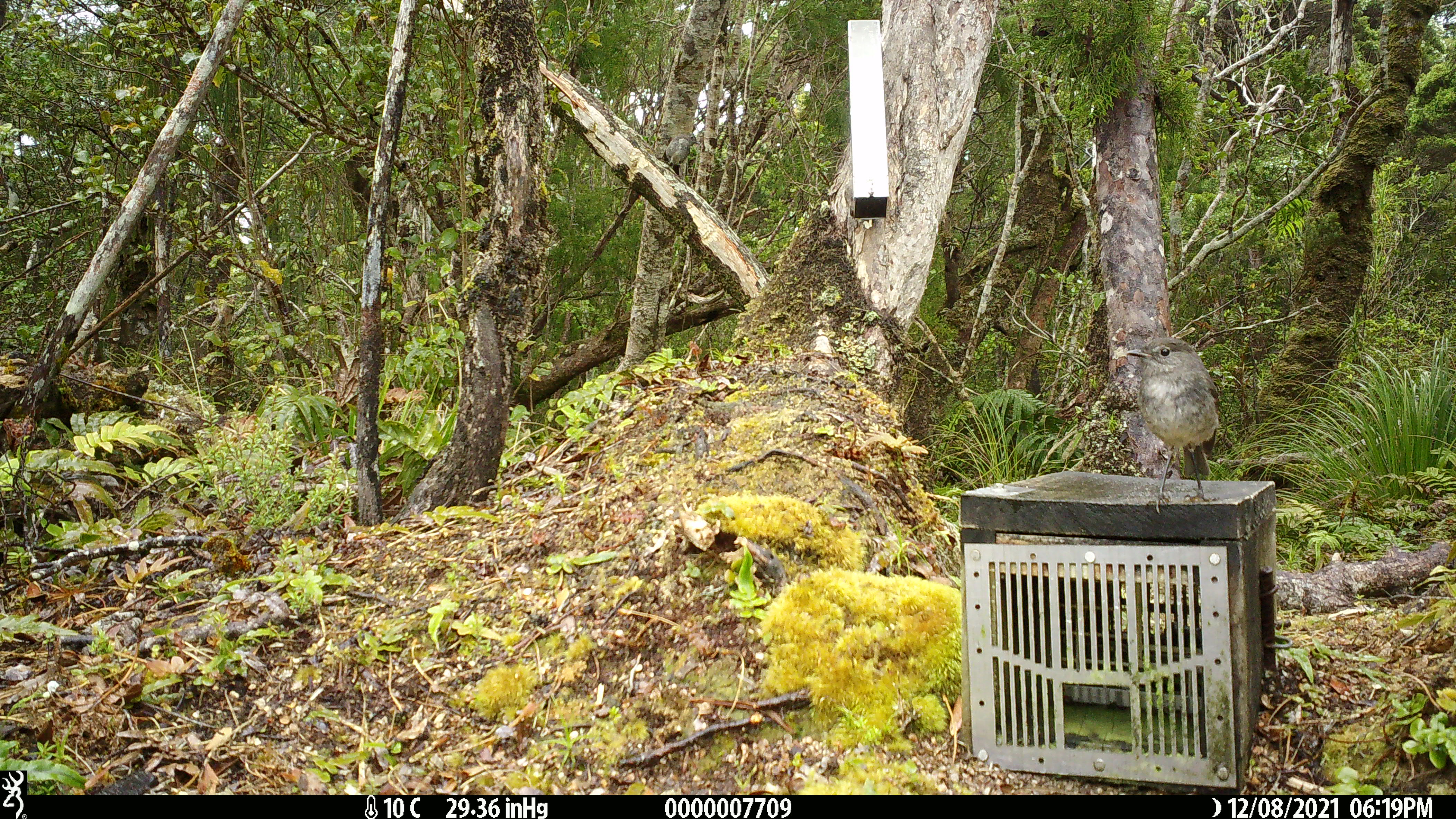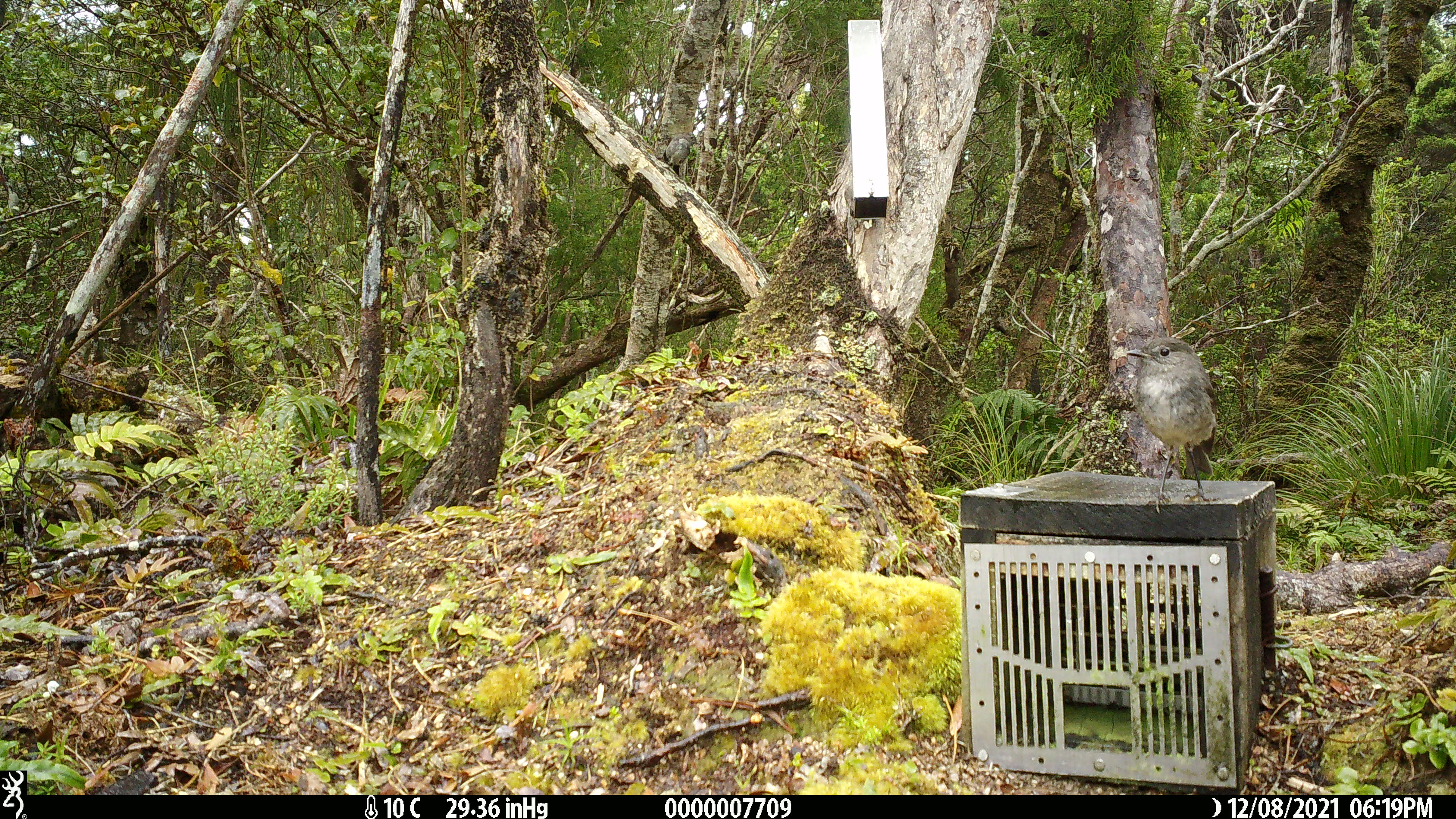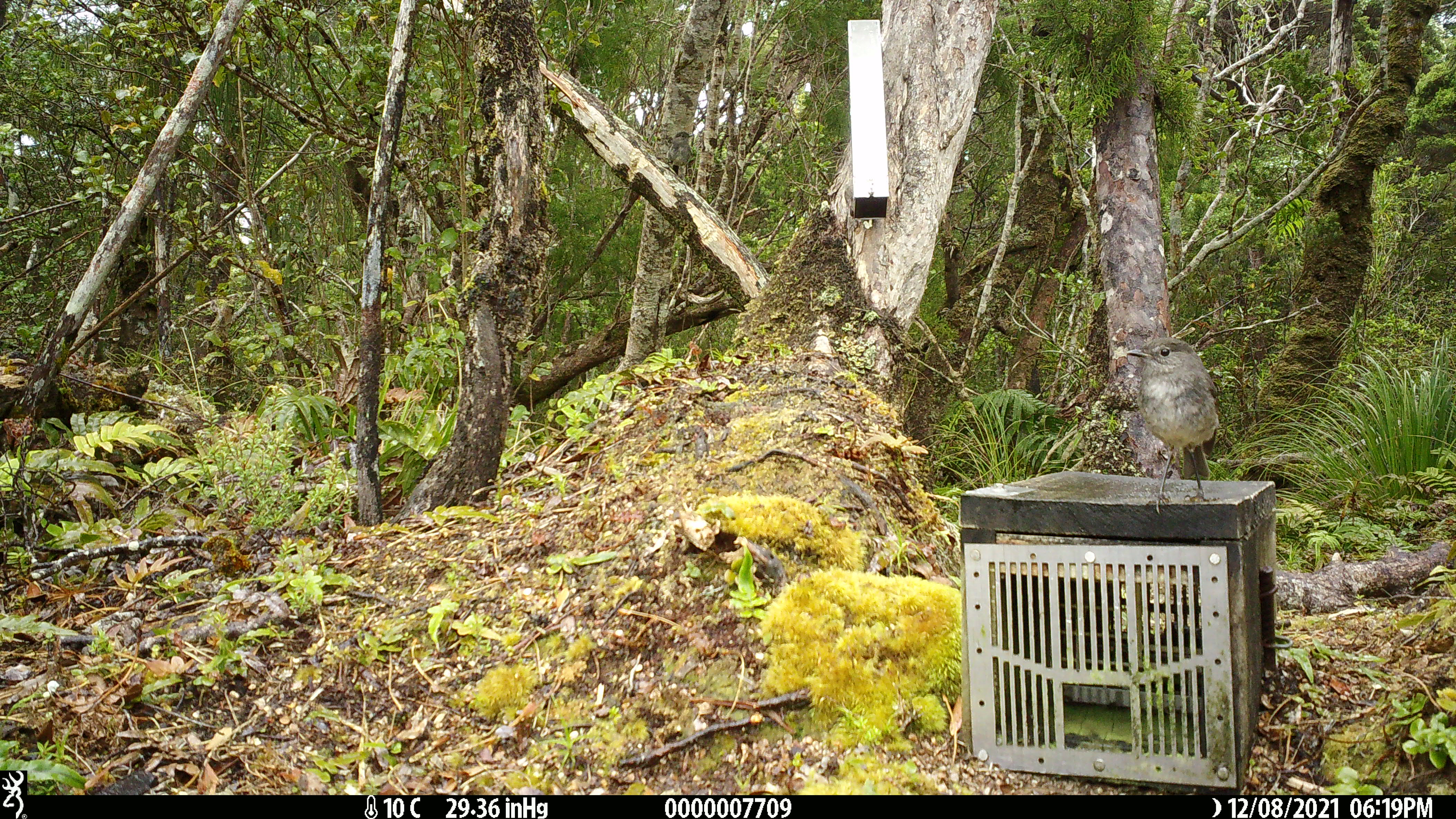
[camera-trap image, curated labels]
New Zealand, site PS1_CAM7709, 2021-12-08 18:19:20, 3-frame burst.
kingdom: Animalia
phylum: Chordata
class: Aves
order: Passeriformes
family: Petroicidae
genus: Petroica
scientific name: Petroica australis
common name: new zealand robin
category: robin